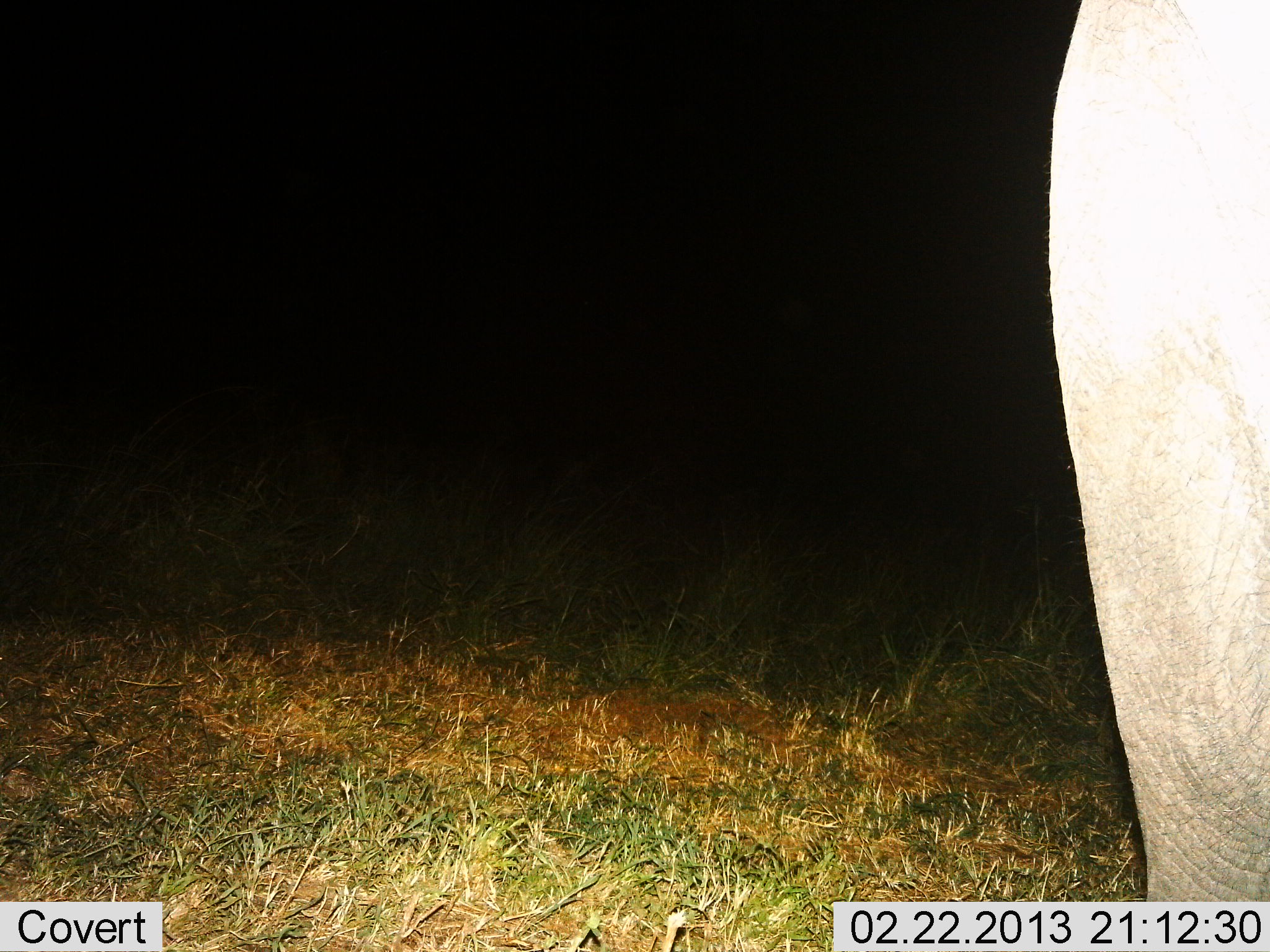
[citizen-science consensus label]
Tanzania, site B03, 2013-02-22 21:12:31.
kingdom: Animalia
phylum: Chordata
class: Mammalia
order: Proboscidea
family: Elephantidae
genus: Loxodonta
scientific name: Loxodonta africana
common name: african bush elephant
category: elephant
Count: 1.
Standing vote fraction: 92%.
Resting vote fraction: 0%.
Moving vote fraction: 8%.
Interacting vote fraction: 0%.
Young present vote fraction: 0%.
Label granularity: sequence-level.